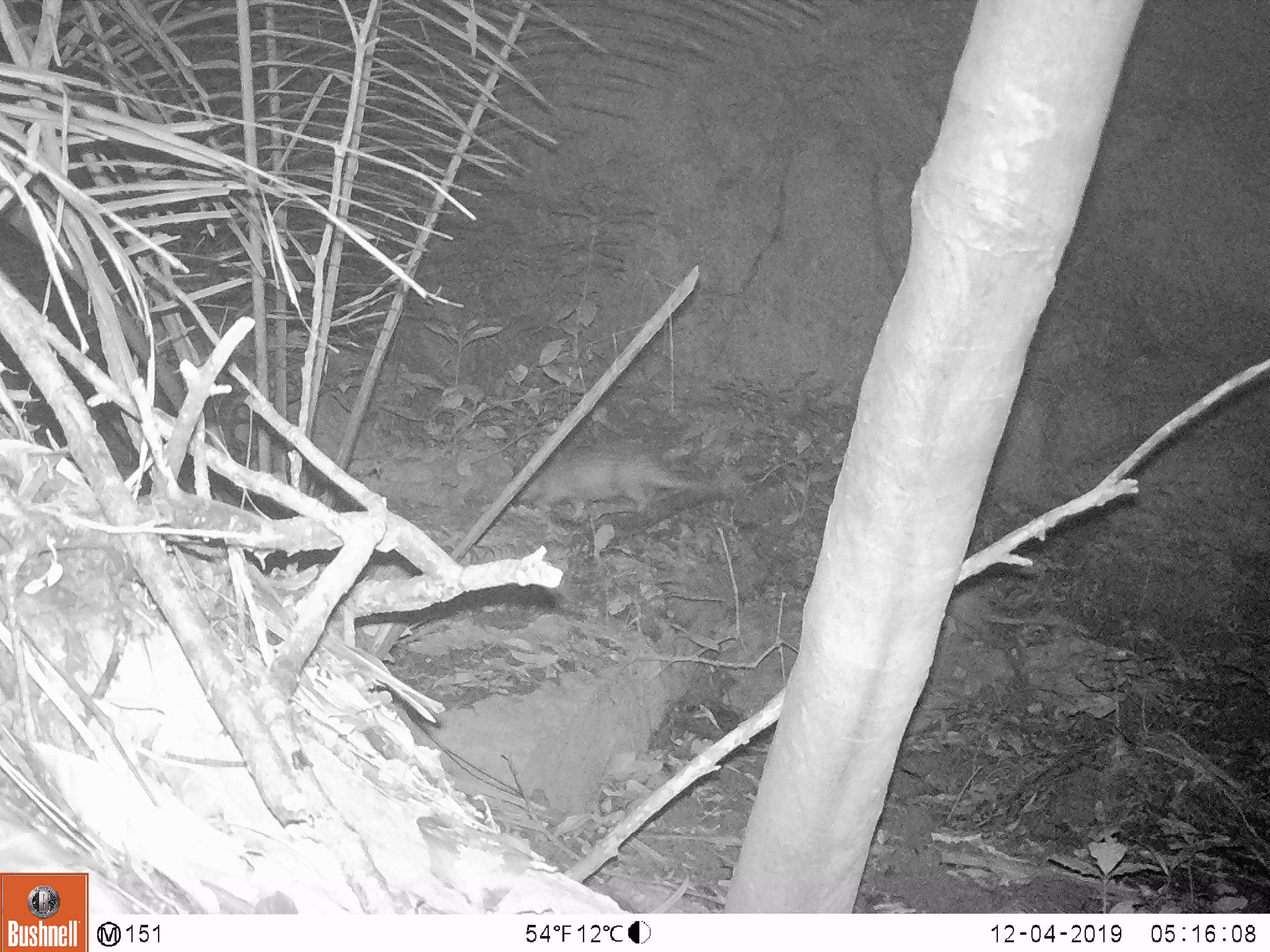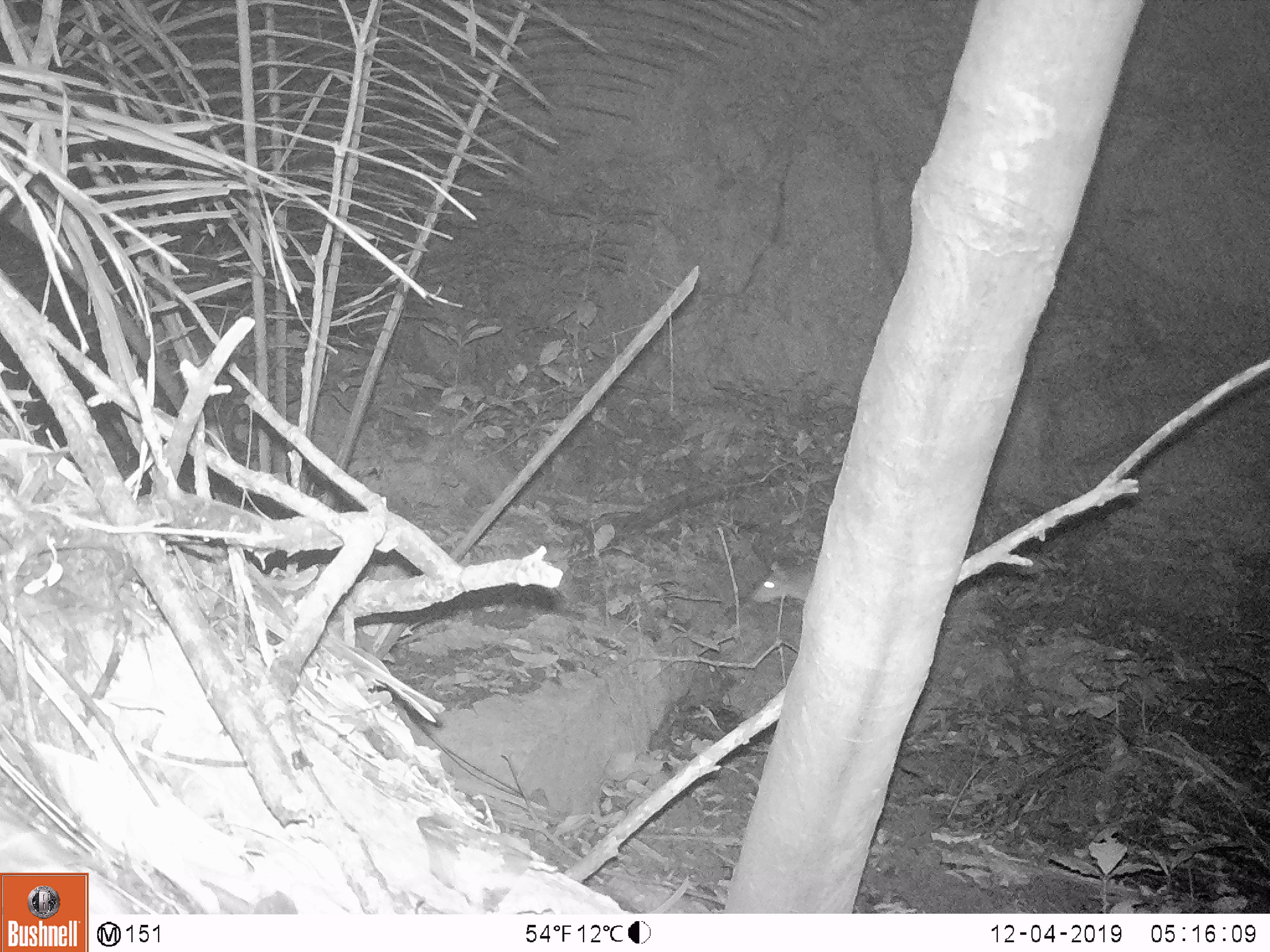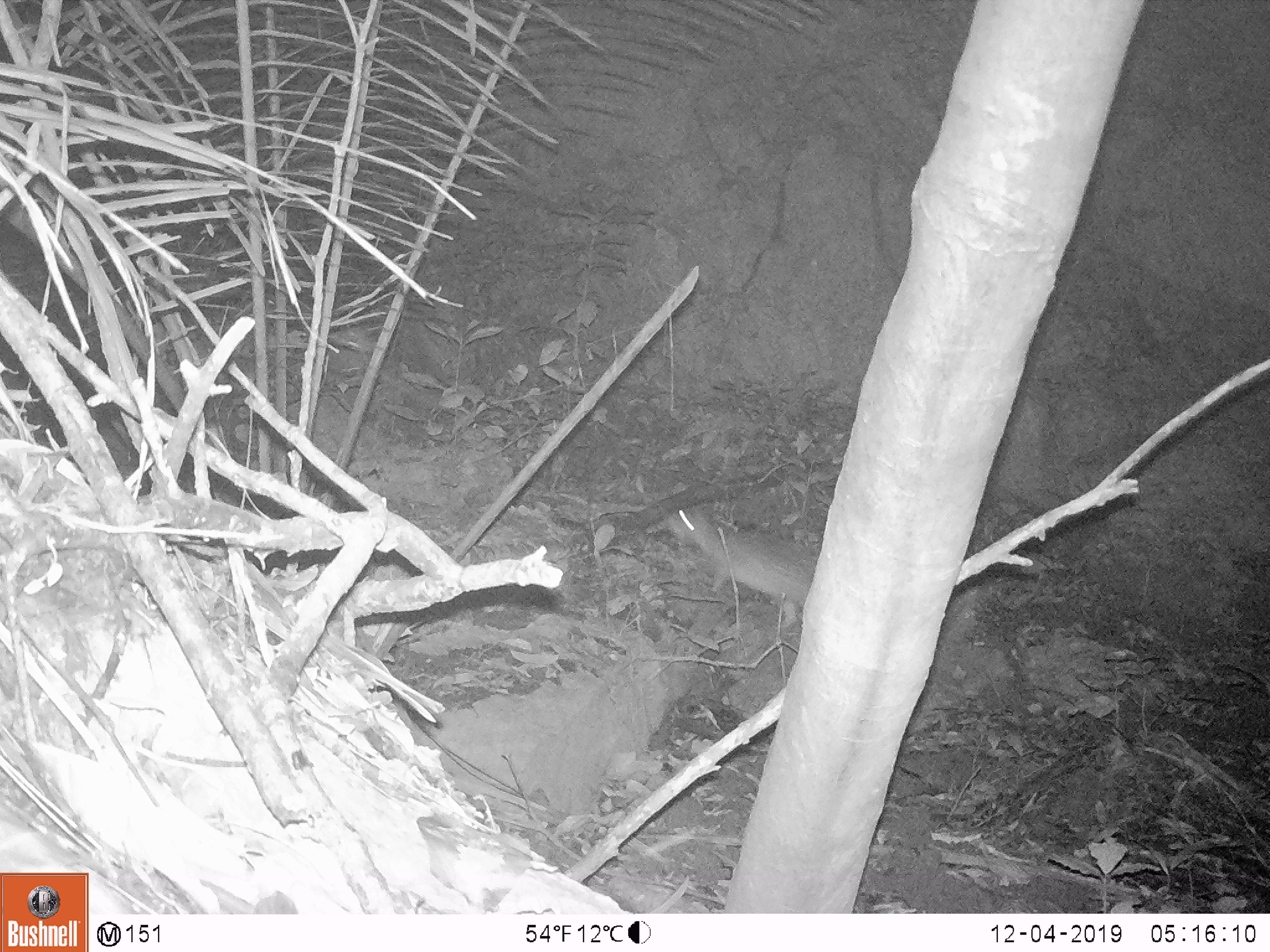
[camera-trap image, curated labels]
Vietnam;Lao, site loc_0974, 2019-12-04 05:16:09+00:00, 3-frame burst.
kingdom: Animalia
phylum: Chordata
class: Mammalia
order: Rodentia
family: Hystricidae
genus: Atherurus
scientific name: Atherurus macrourus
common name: asiatic brush-tailed porcupine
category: asiatic brush tailed porcupine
Asiatic brush tailed porcupine (asiatic brush-tailed porcupine) (Atherurus macrourus). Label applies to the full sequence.